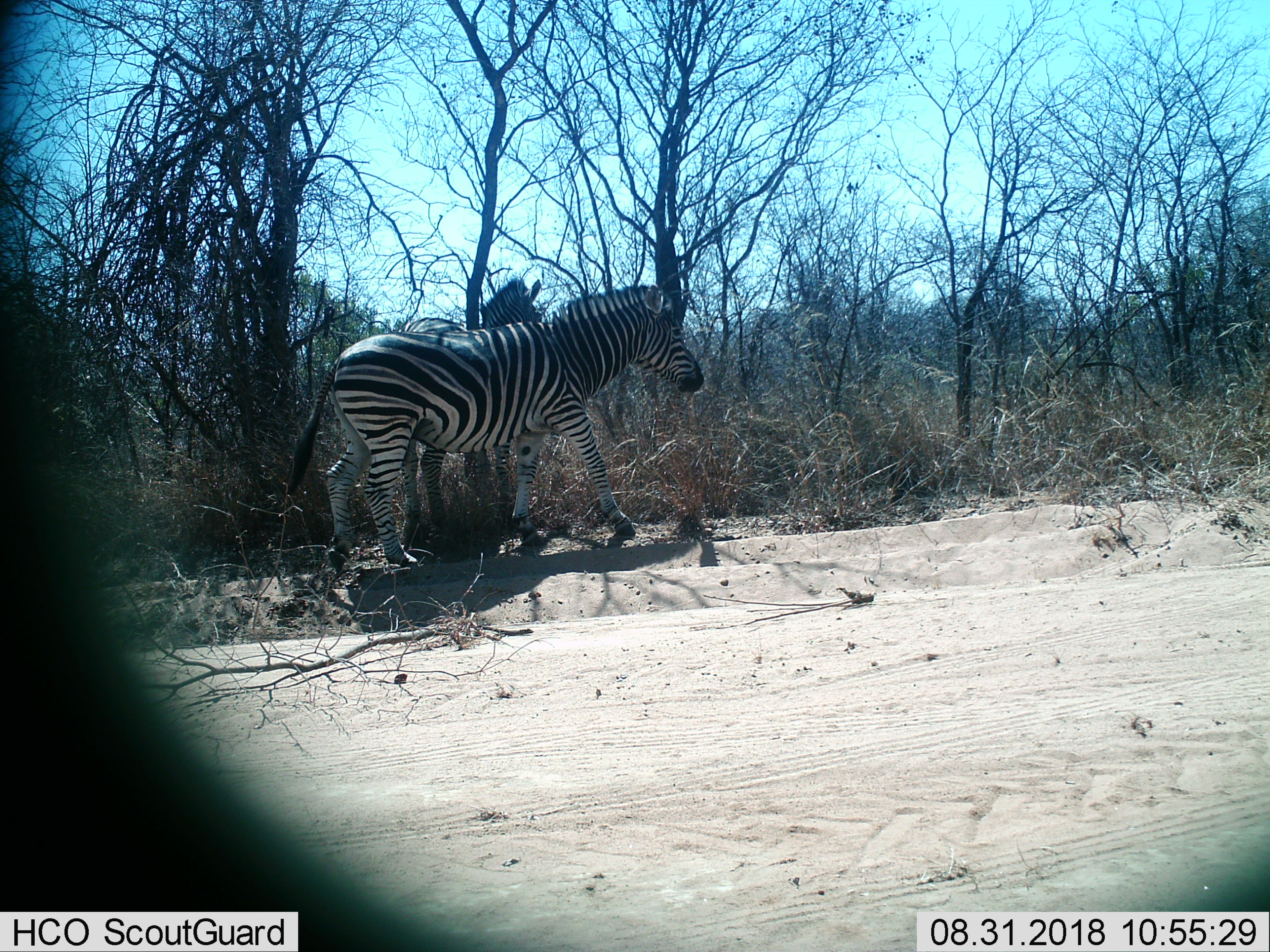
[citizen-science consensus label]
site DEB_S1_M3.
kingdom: Animalia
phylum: Chordata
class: Mammalia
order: Perissodactyla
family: Equidae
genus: Equus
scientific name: Equus quagga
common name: plains zebra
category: zebraplains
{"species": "zebraplains (plains zebra) (Equus quagga)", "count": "2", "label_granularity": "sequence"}